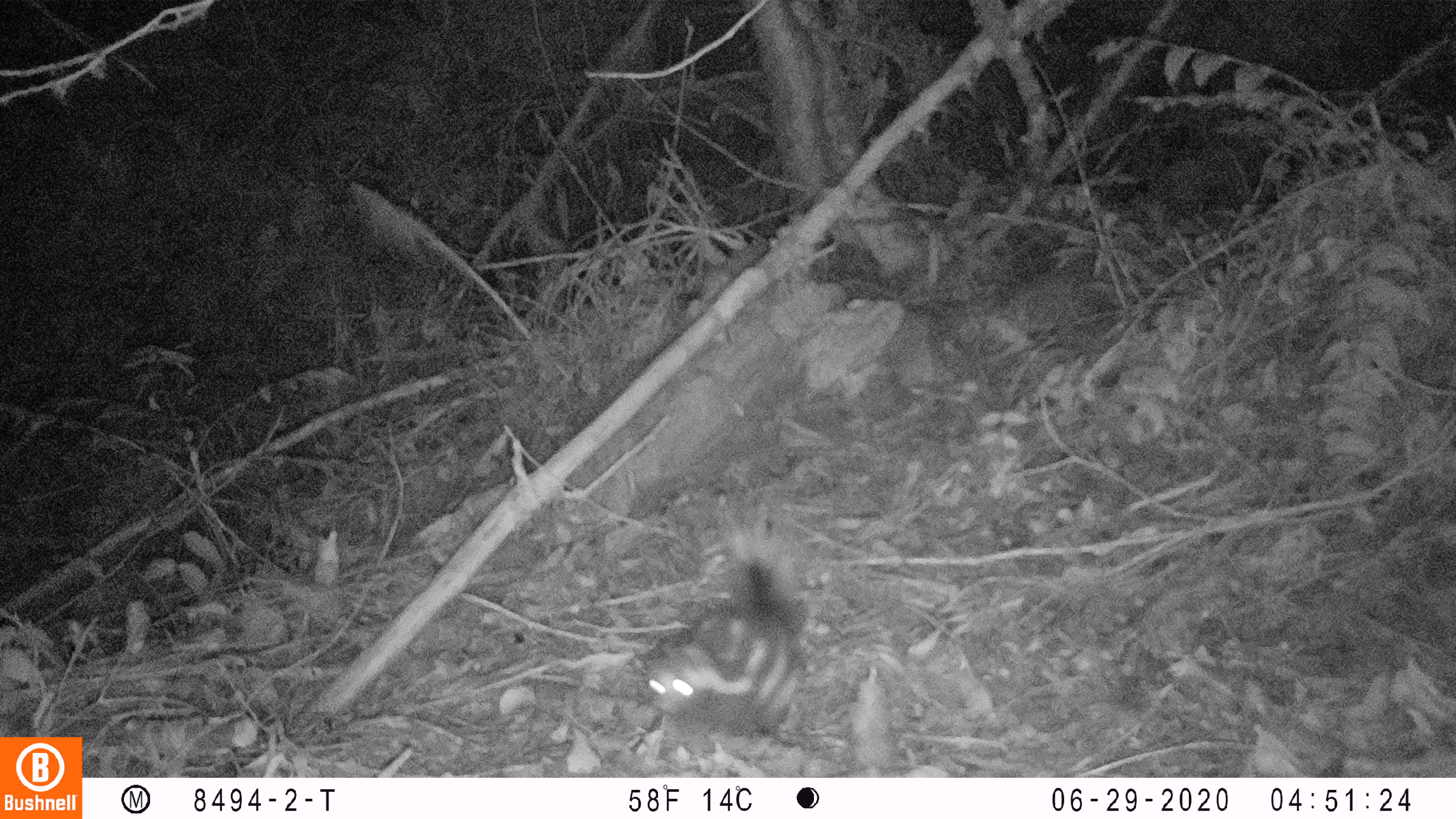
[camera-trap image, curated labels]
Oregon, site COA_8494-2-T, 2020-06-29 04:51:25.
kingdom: Animalia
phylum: Chordata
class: Mammalia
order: Carnivora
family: Mephitidae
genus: Spilogale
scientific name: Spilogale gracilis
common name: western spotted skunk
Western spotted skunk (Spilogale gracilis).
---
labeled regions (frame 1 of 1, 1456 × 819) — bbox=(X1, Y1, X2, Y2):
western spotted skunk: bbox=(636, 524, 821, 747)